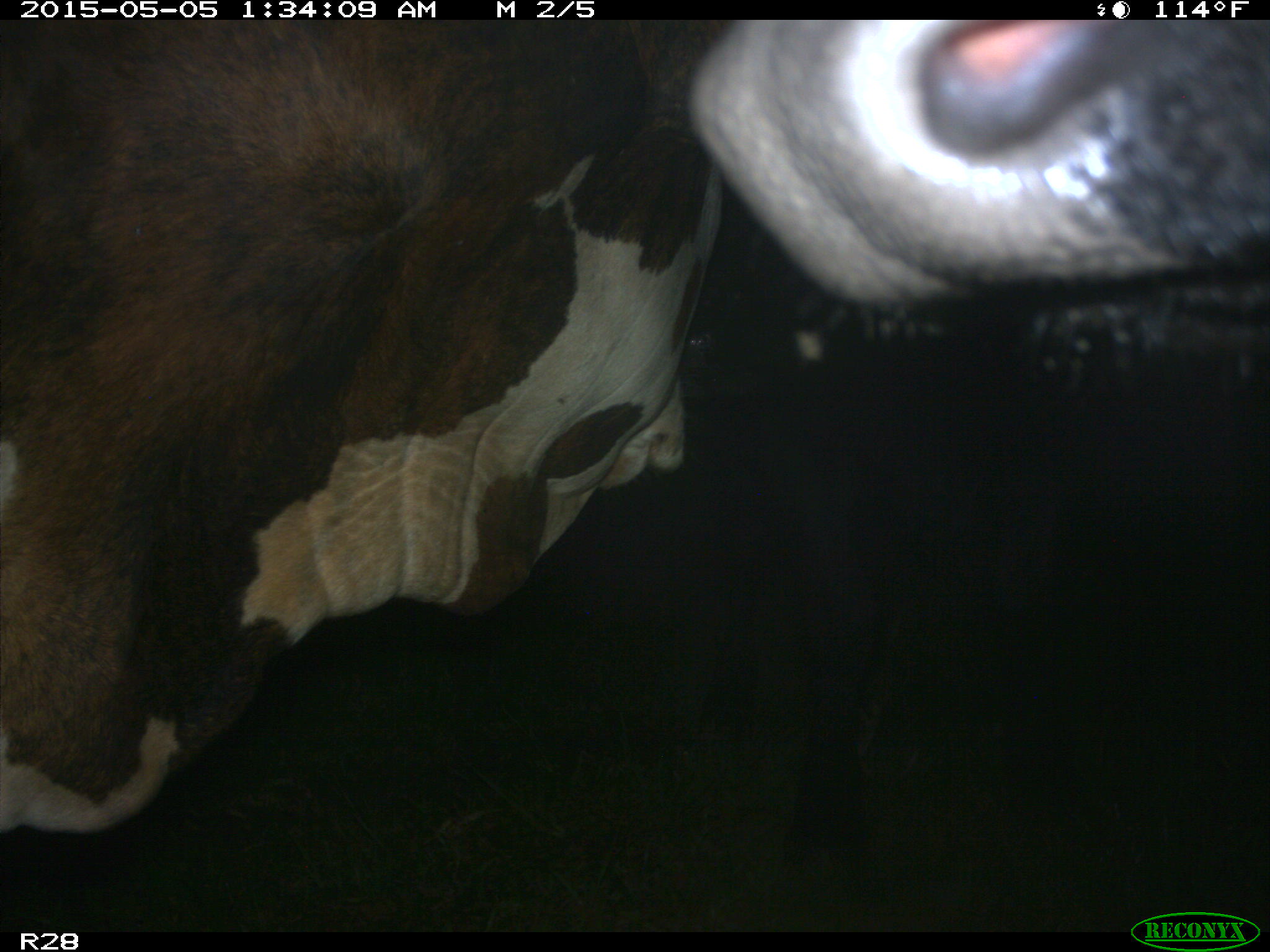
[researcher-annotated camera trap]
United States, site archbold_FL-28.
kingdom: Animalia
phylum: Chordata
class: Mammalia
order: Artiodactyla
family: Bovidae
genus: Bos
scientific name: Bos taurus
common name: domestic cow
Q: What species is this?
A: Bos taurus (domestic cow).